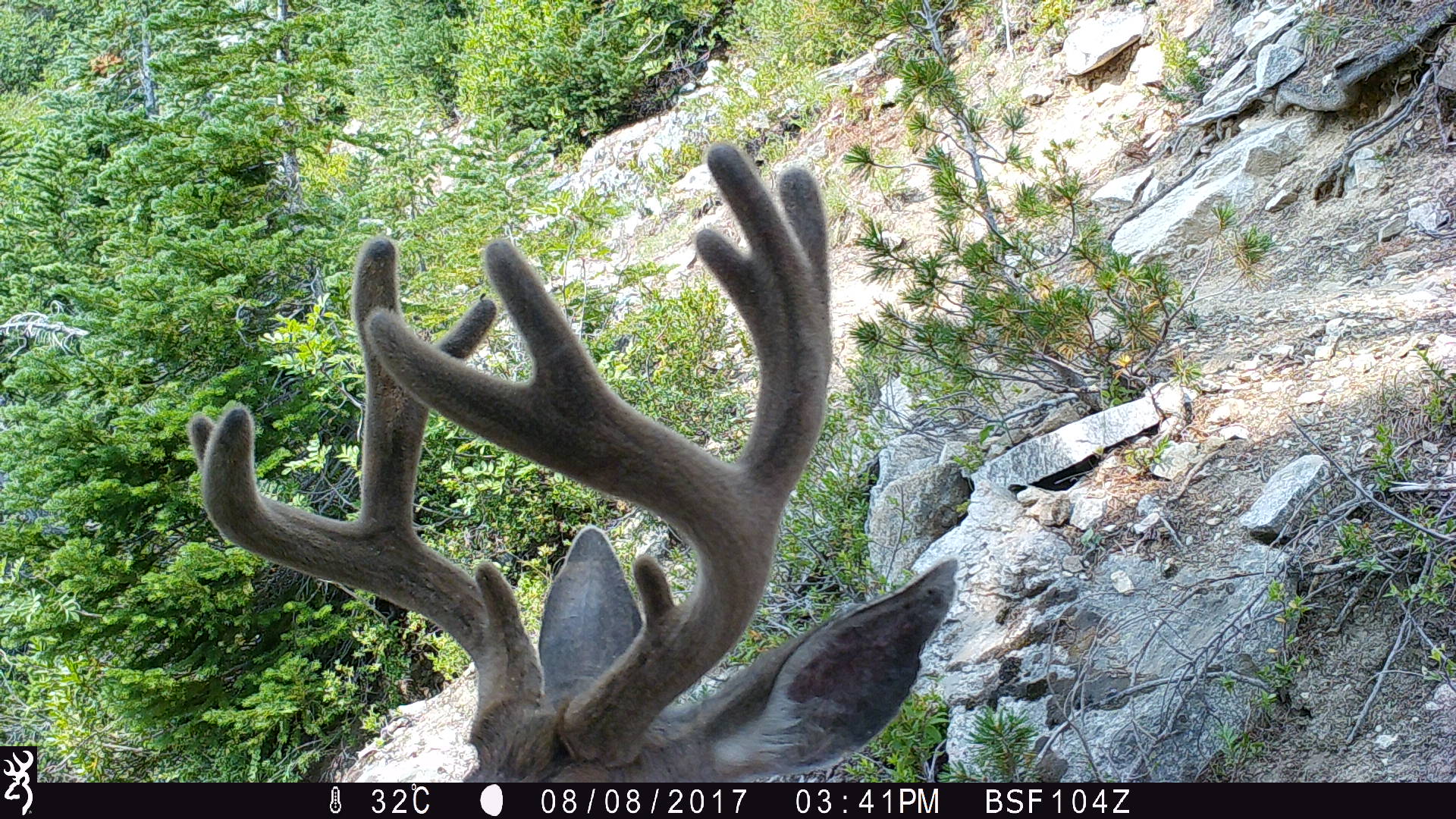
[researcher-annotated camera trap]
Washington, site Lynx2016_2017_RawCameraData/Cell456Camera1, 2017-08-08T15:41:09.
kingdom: Animalia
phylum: Chordata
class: Mammalia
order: Artiodactyla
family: Cervidae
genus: Odocoileus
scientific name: Odocoileus hemionus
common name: mule deer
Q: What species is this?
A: Odocoileus hemionus (mule deer).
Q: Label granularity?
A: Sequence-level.